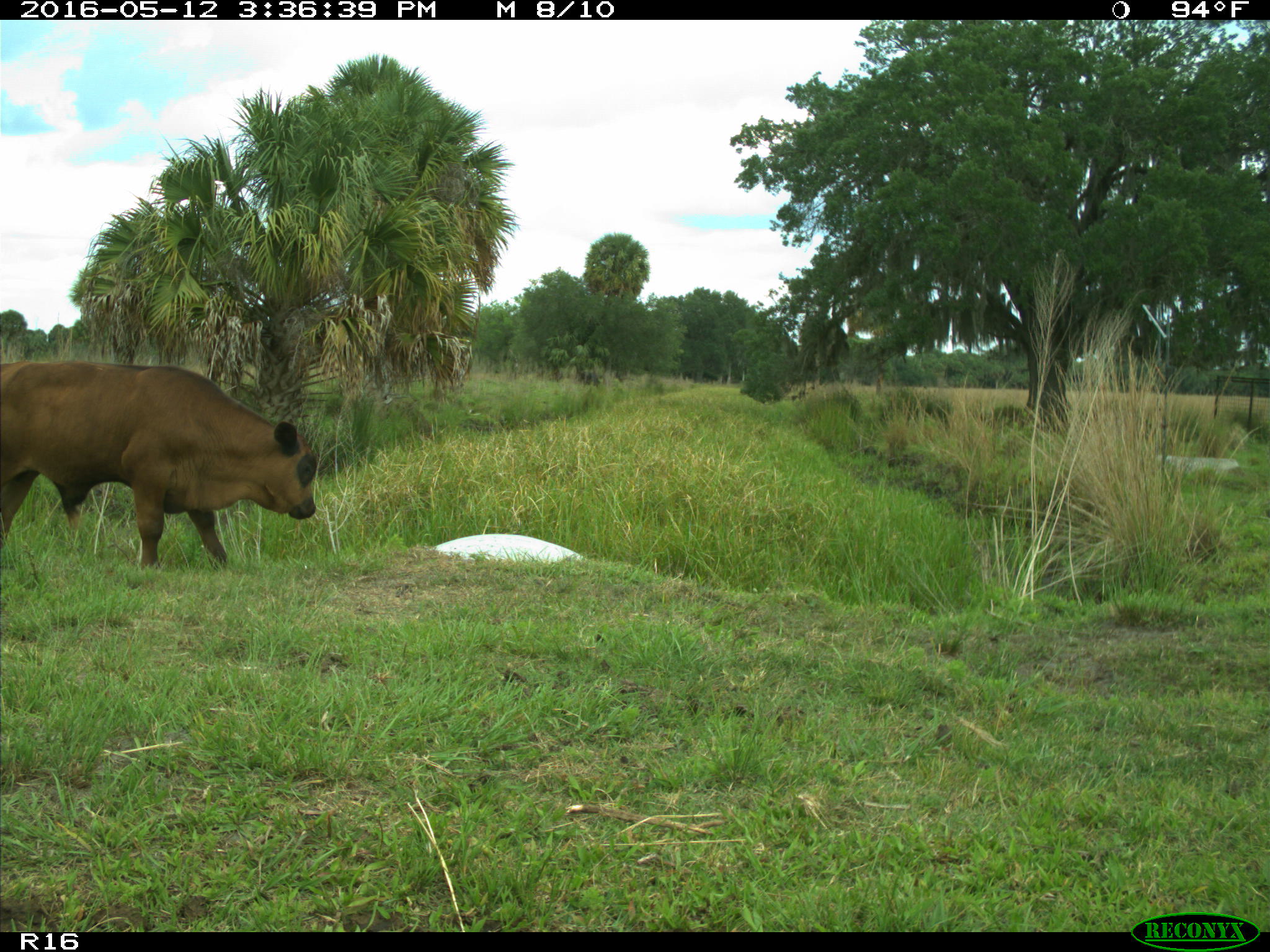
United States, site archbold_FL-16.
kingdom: Animalia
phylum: Chordata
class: Mammalia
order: Artiodactyla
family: Bovidae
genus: Bos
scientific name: Bos taurus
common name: domestic cow